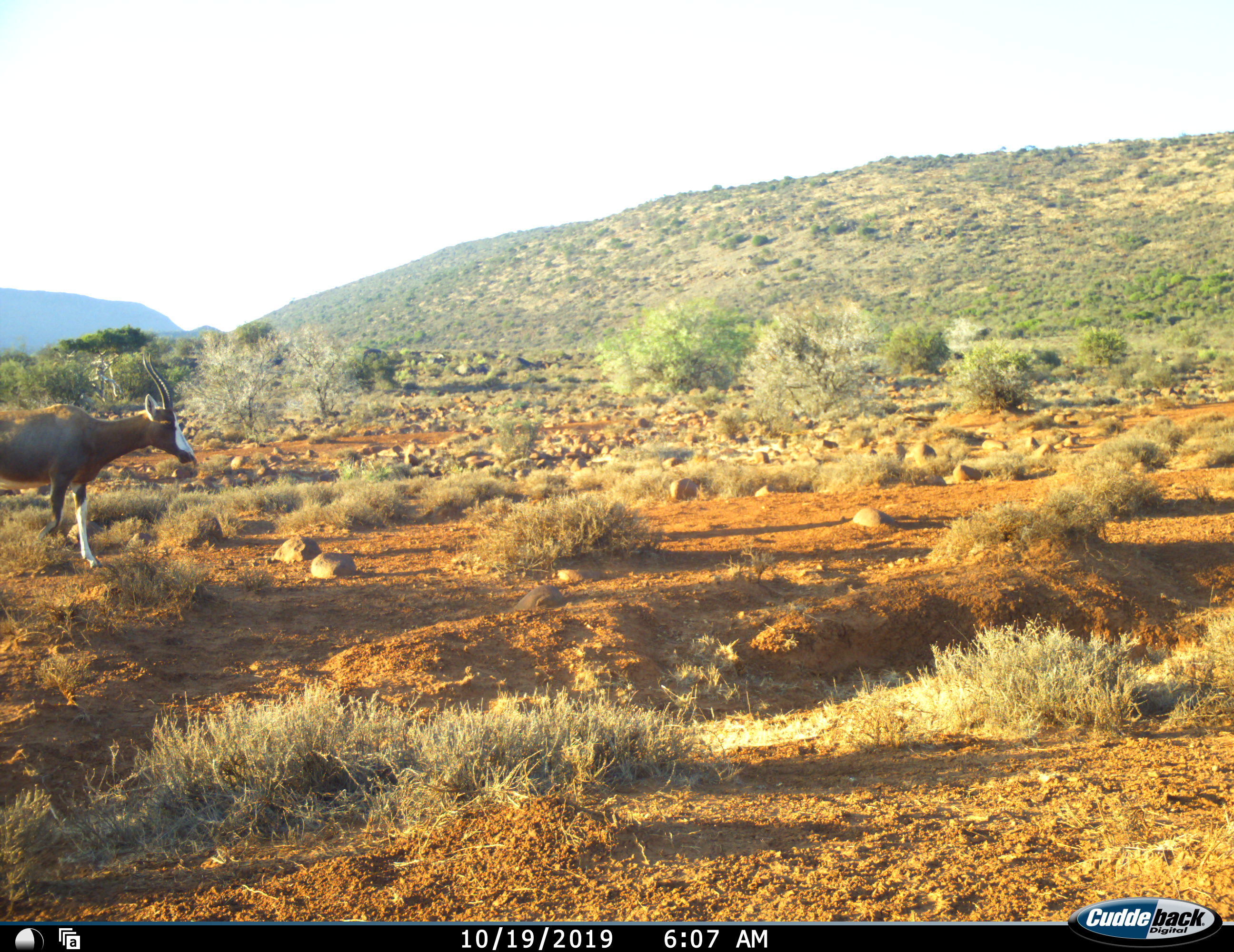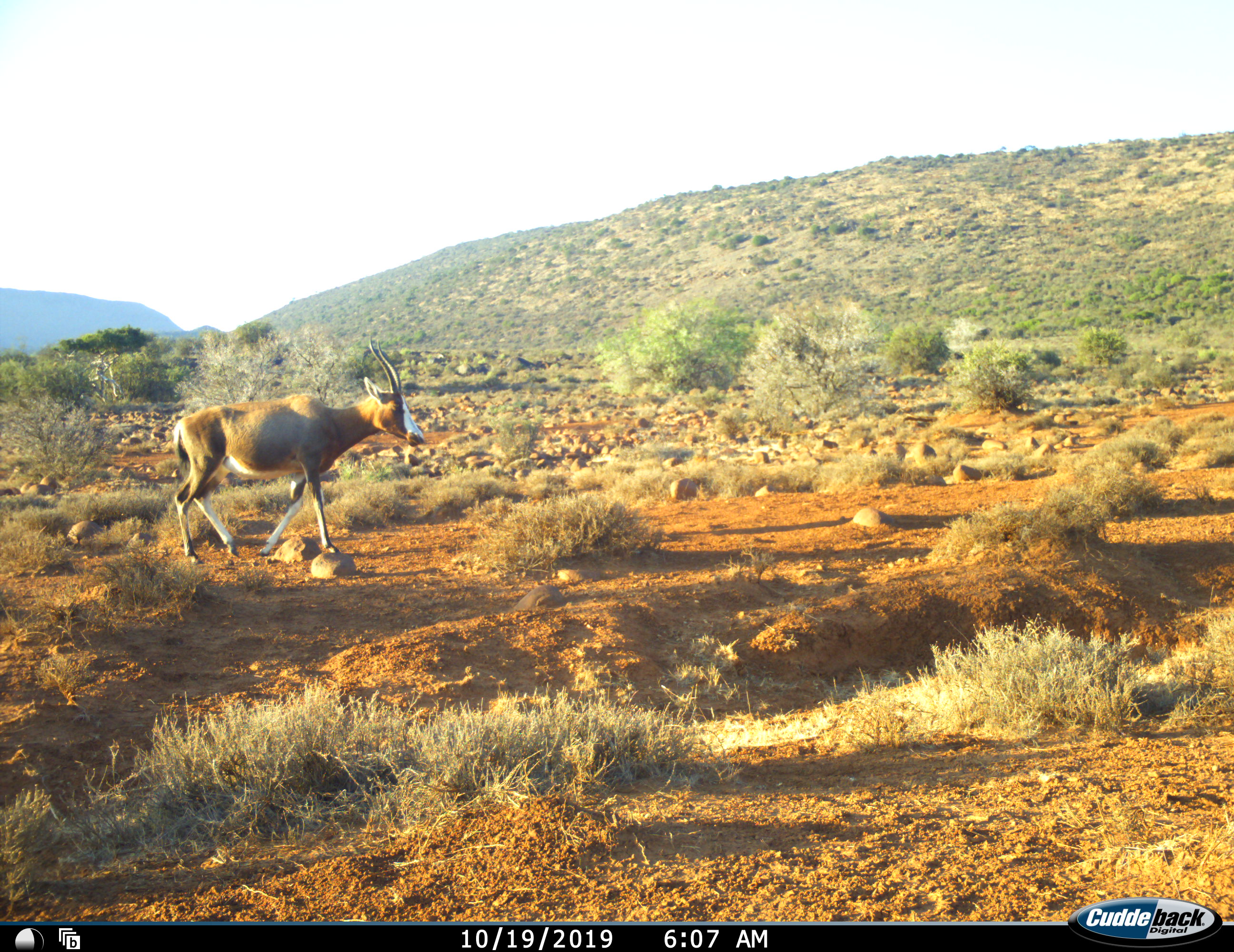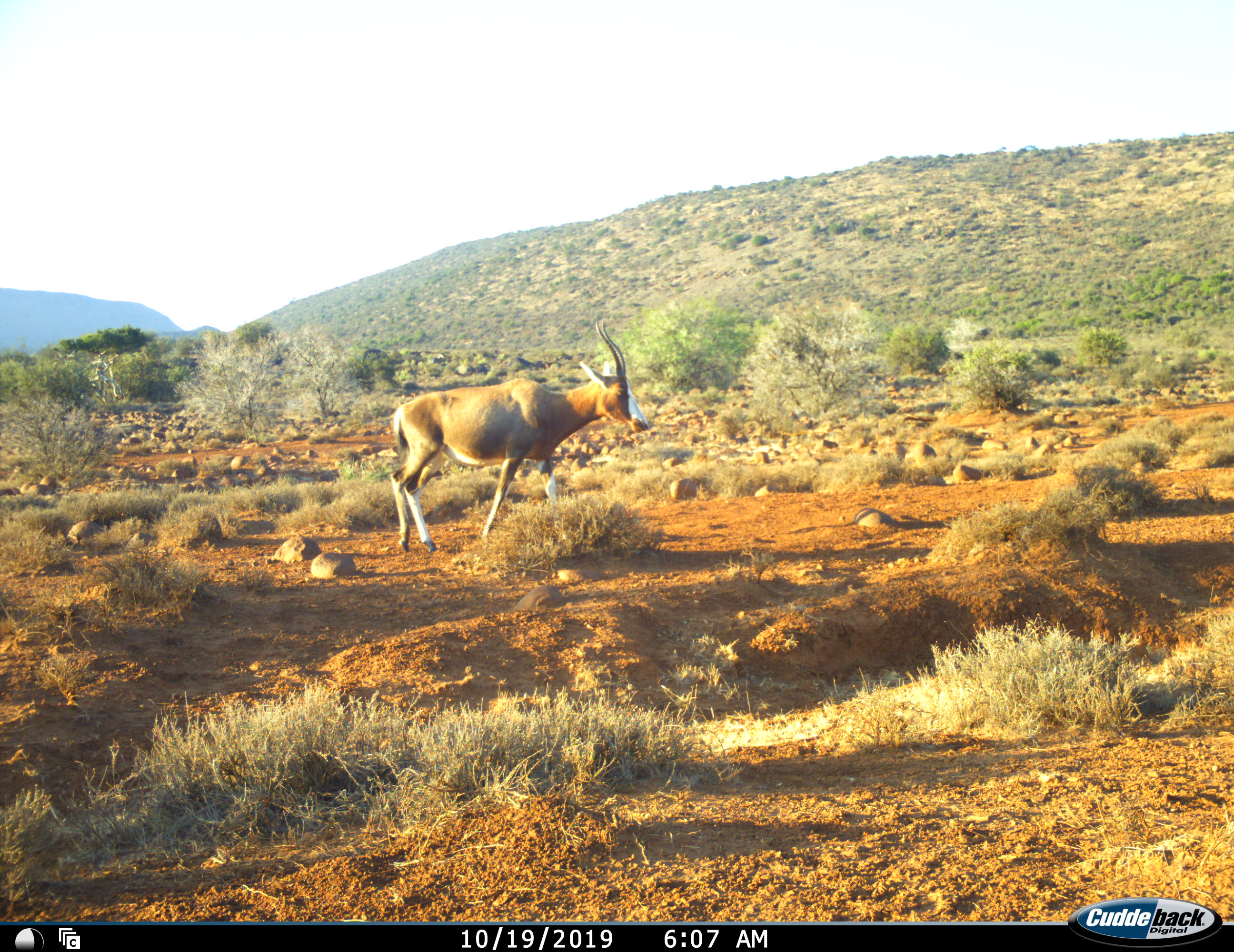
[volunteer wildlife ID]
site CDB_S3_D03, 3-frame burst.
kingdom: Animalia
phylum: Chordata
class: Mammalia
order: Artiodactyla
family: Bovidae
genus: Damaliscus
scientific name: Damaliscus pygargus phillipsi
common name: blesbok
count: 1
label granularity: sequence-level